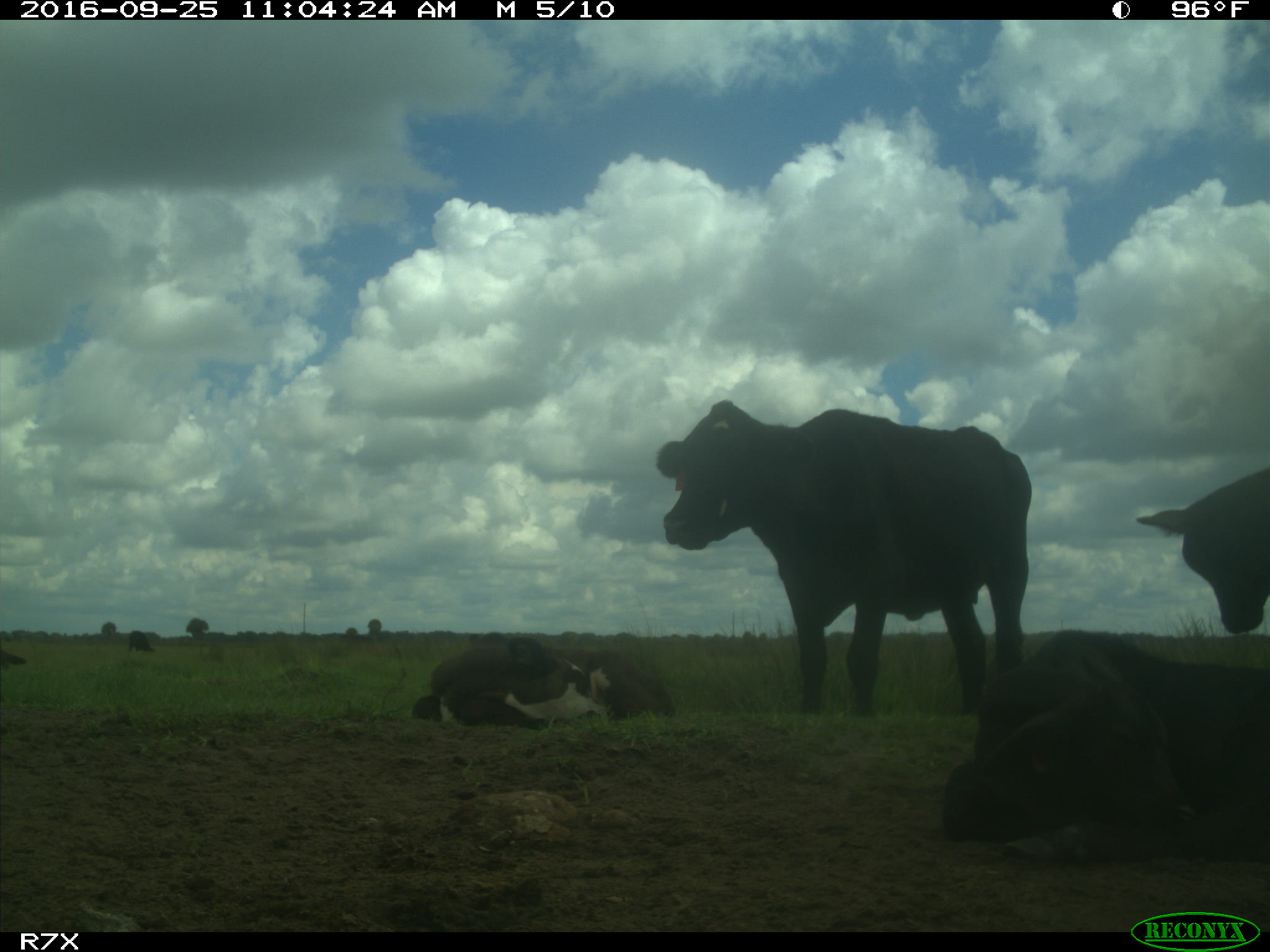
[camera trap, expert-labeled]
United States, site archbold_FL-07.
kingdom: Animalia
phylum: Chordata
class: Mammalia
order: Artiodactyla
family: Bovidae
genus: Bos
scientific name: Bos taurus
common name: domestic cow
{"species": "Bos taurus (domestic cow)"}